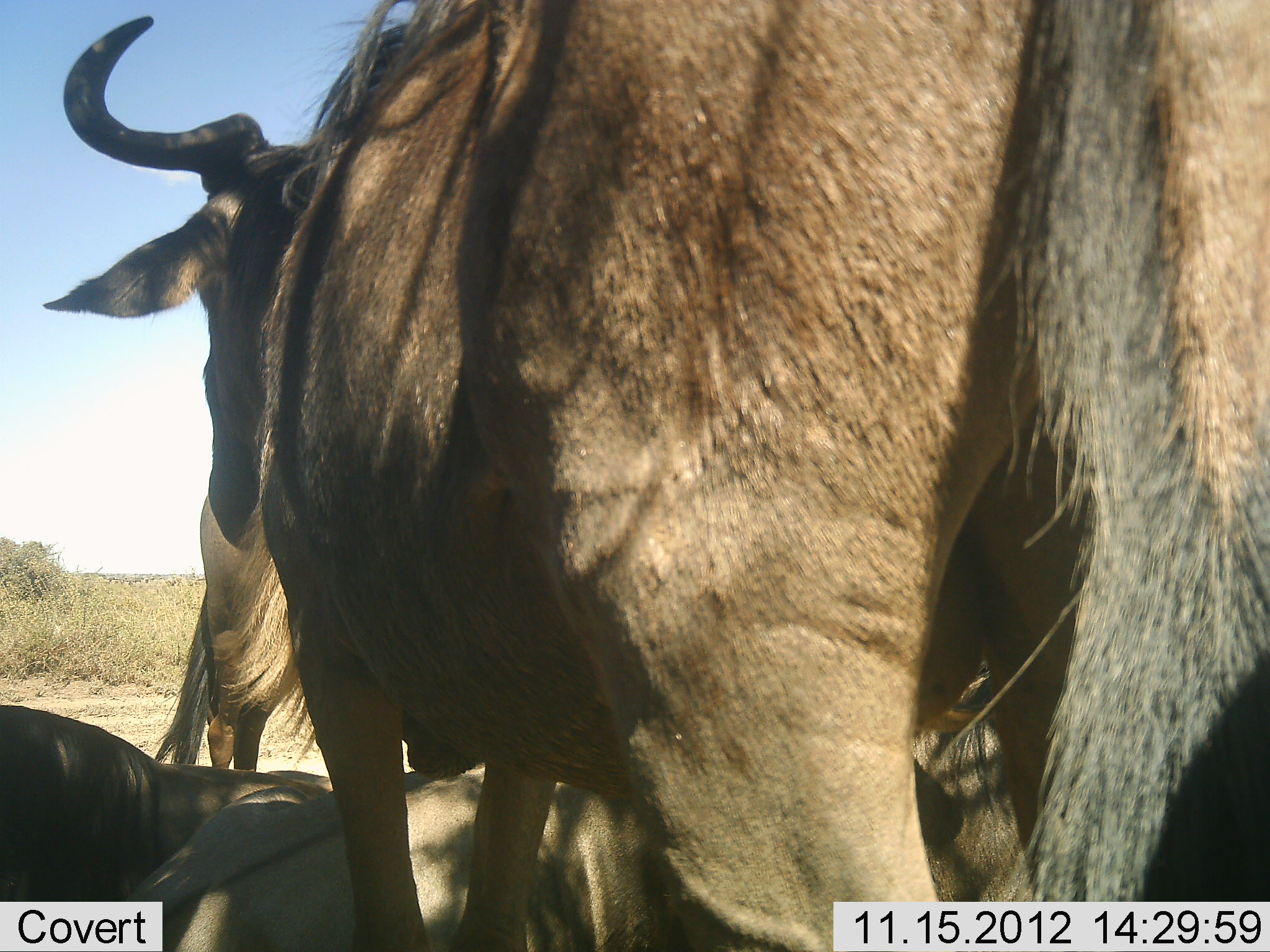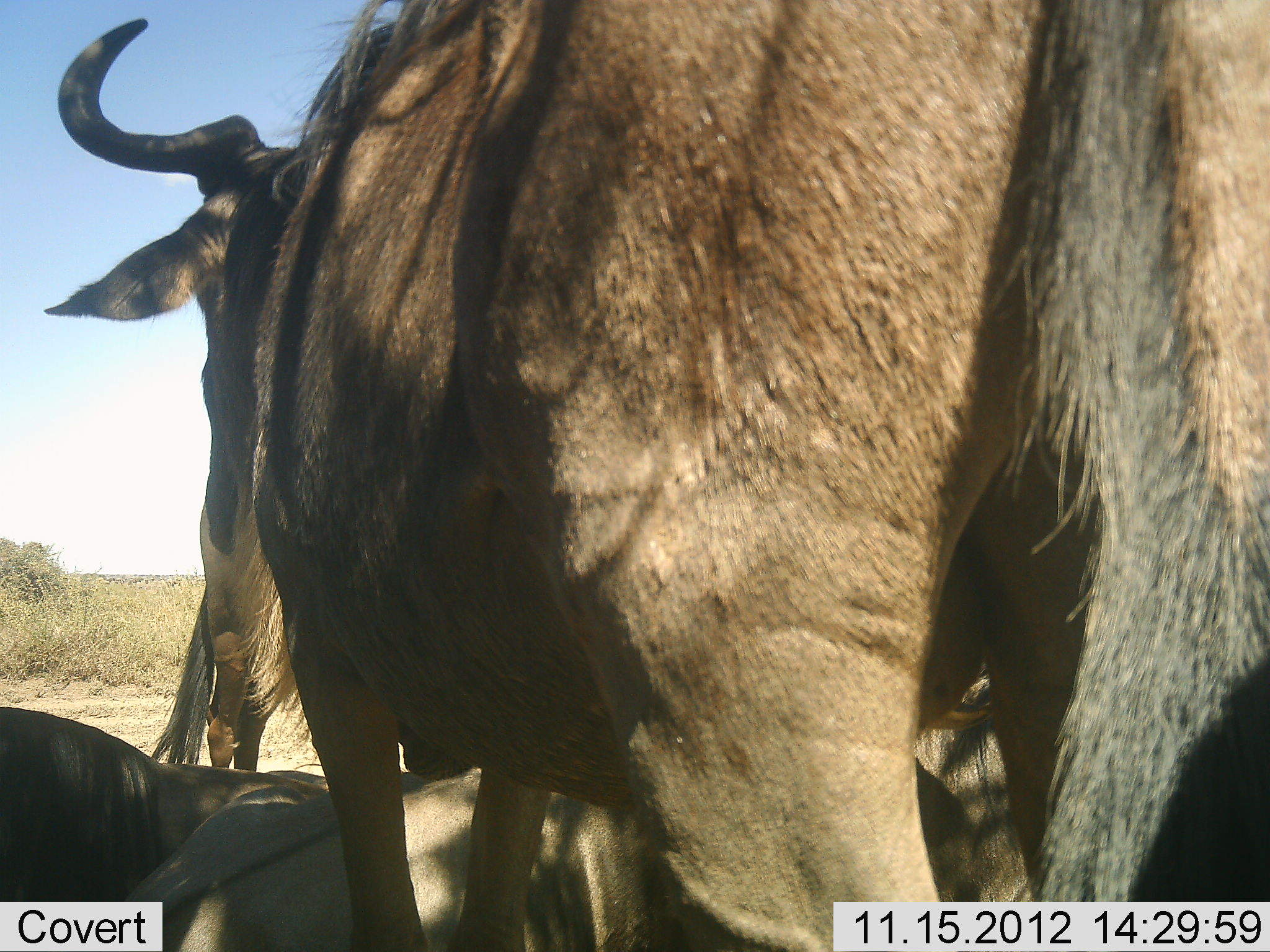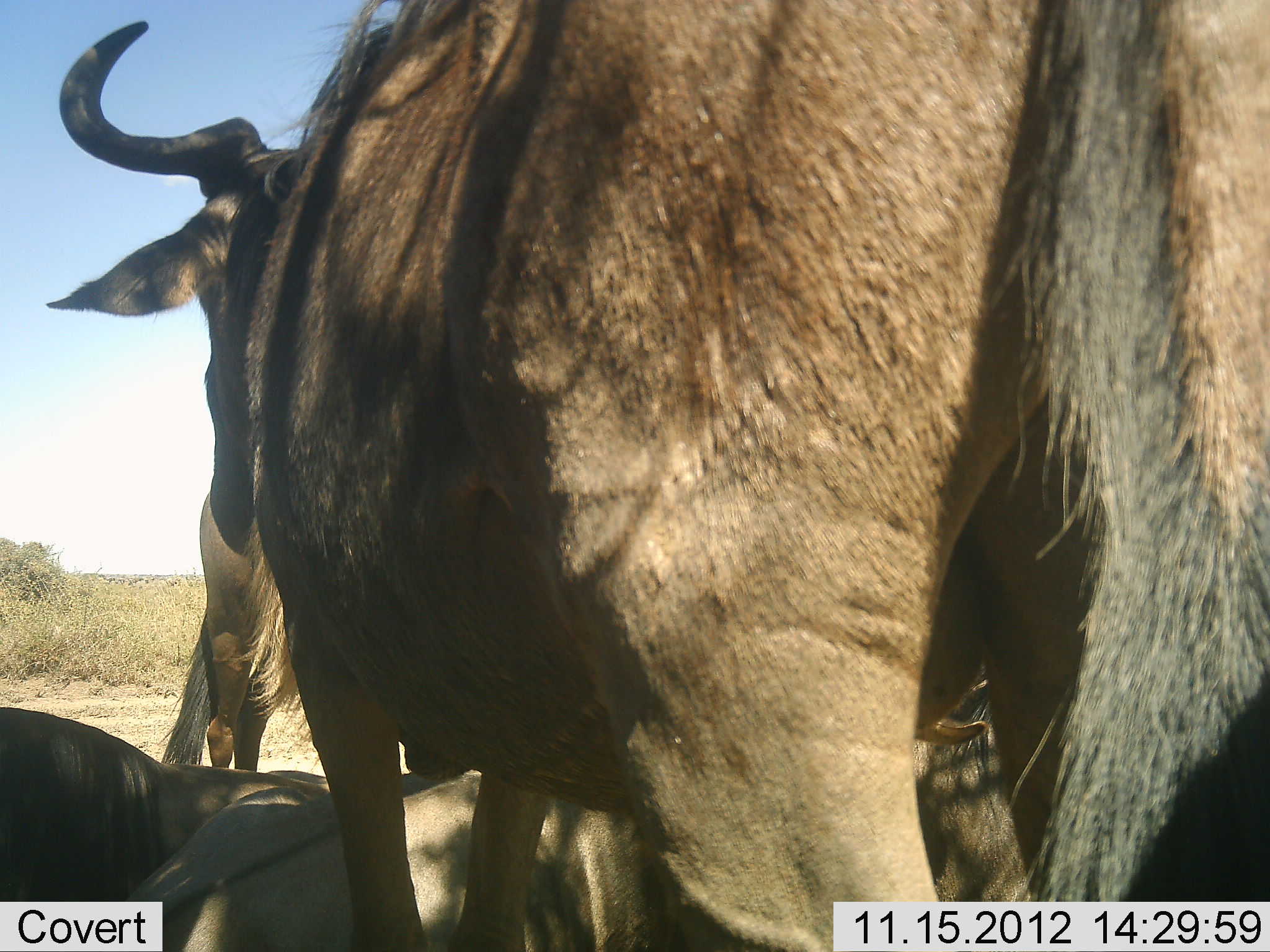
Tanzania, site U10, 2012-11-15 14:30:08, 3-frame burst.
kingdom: Animalia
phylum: Chordata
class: Mammalia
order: Artiodactyla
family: Bovidae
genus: Connochaetes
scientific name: Connochaetes taurinus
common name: blue wildebeest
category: wildebeest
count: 3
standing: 70%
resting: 90%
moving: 0%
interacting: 0%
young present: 0%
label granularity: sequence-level